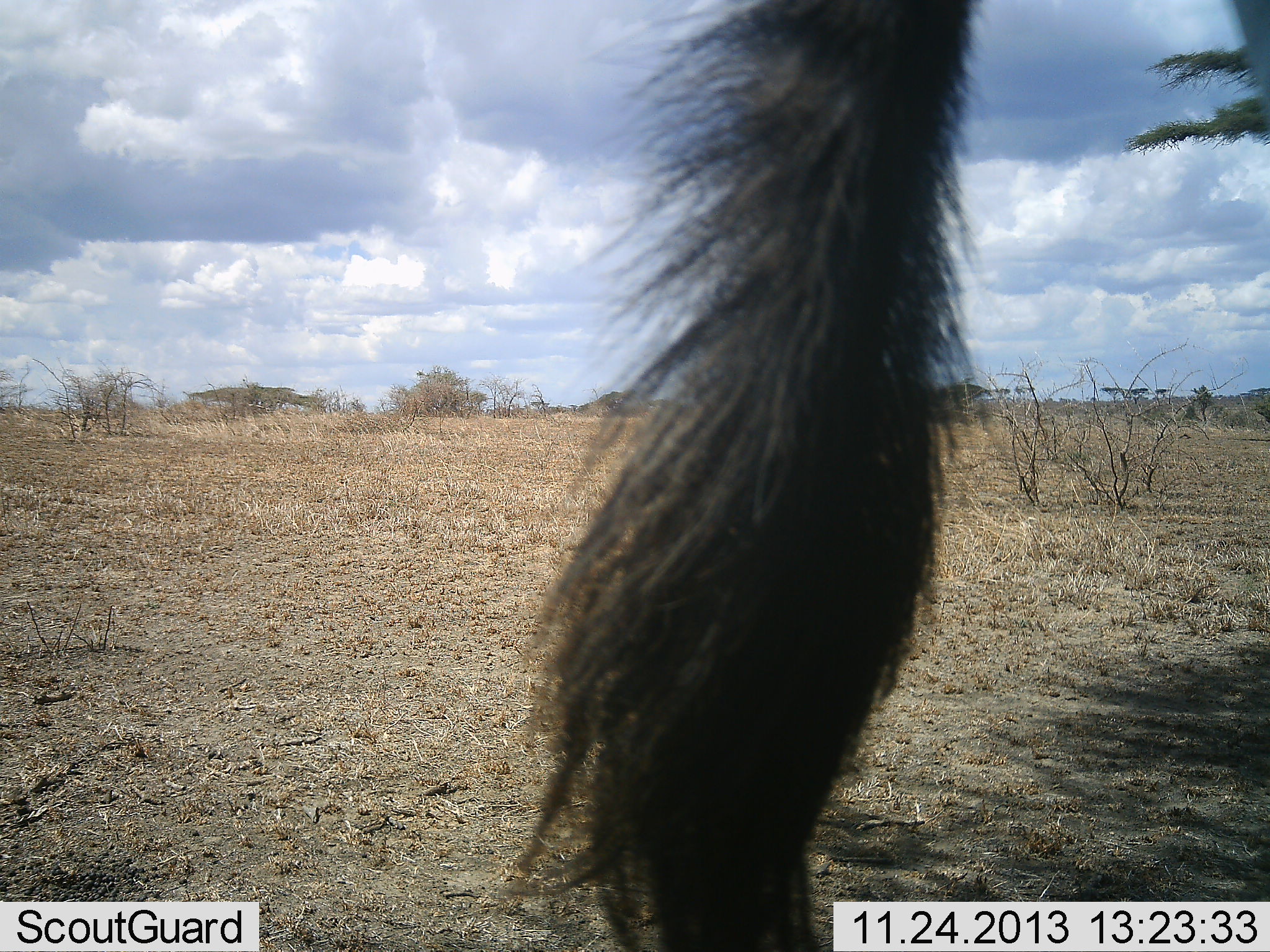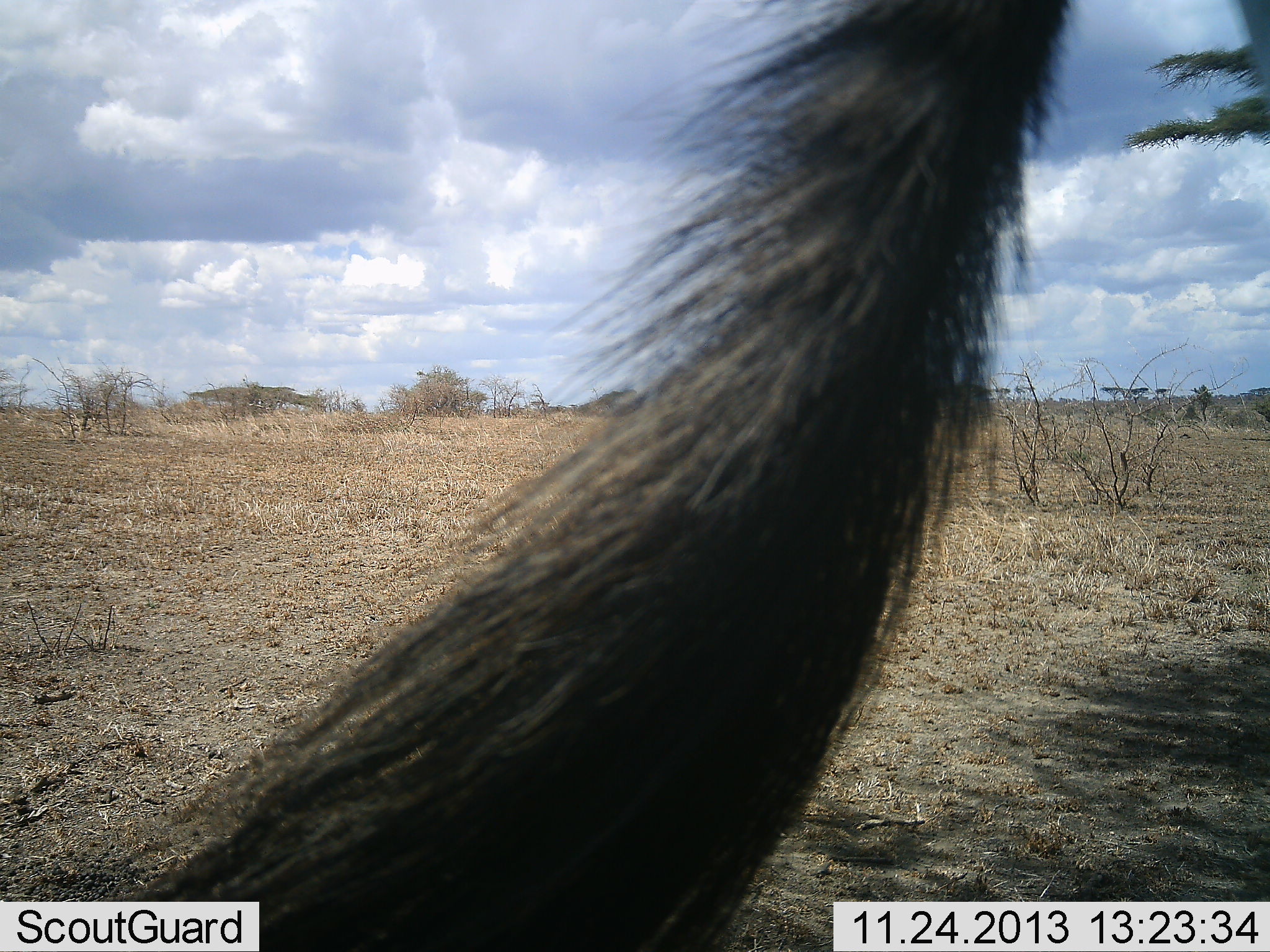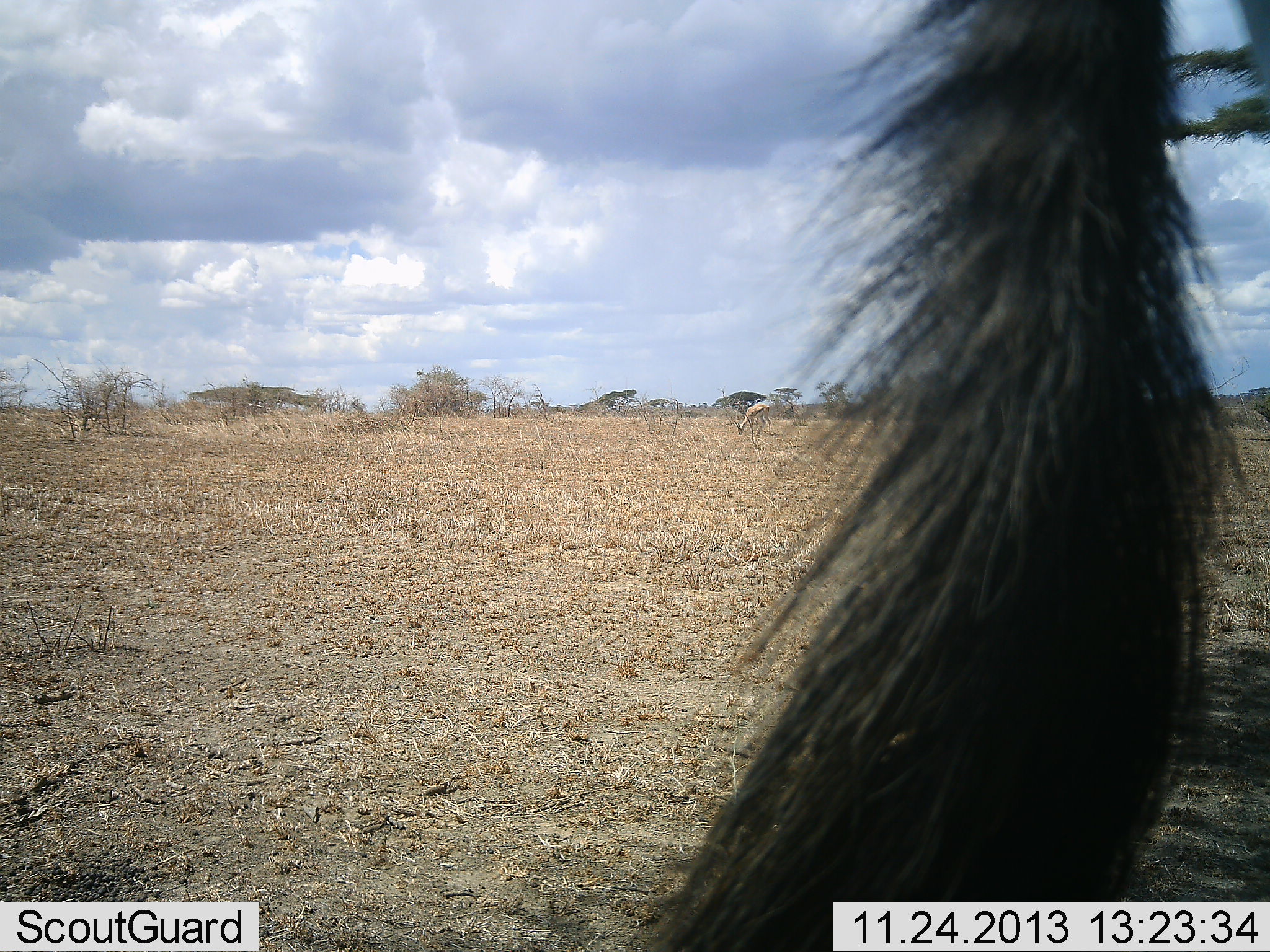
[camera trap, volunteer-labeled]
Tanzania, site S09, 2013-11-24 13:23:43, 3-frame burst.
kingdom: Animalia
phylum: Chordata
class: Mammalia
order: Artiodactyla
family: Bovidae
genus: Connochaetes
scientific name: Connochaetes taurinus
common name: blue wildebeest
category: wildebeest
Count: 1.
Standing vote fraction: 90%.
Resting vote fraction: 0%.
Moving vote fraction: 10%.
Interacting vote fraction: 0%.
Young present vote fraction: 0%.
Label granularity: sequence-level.